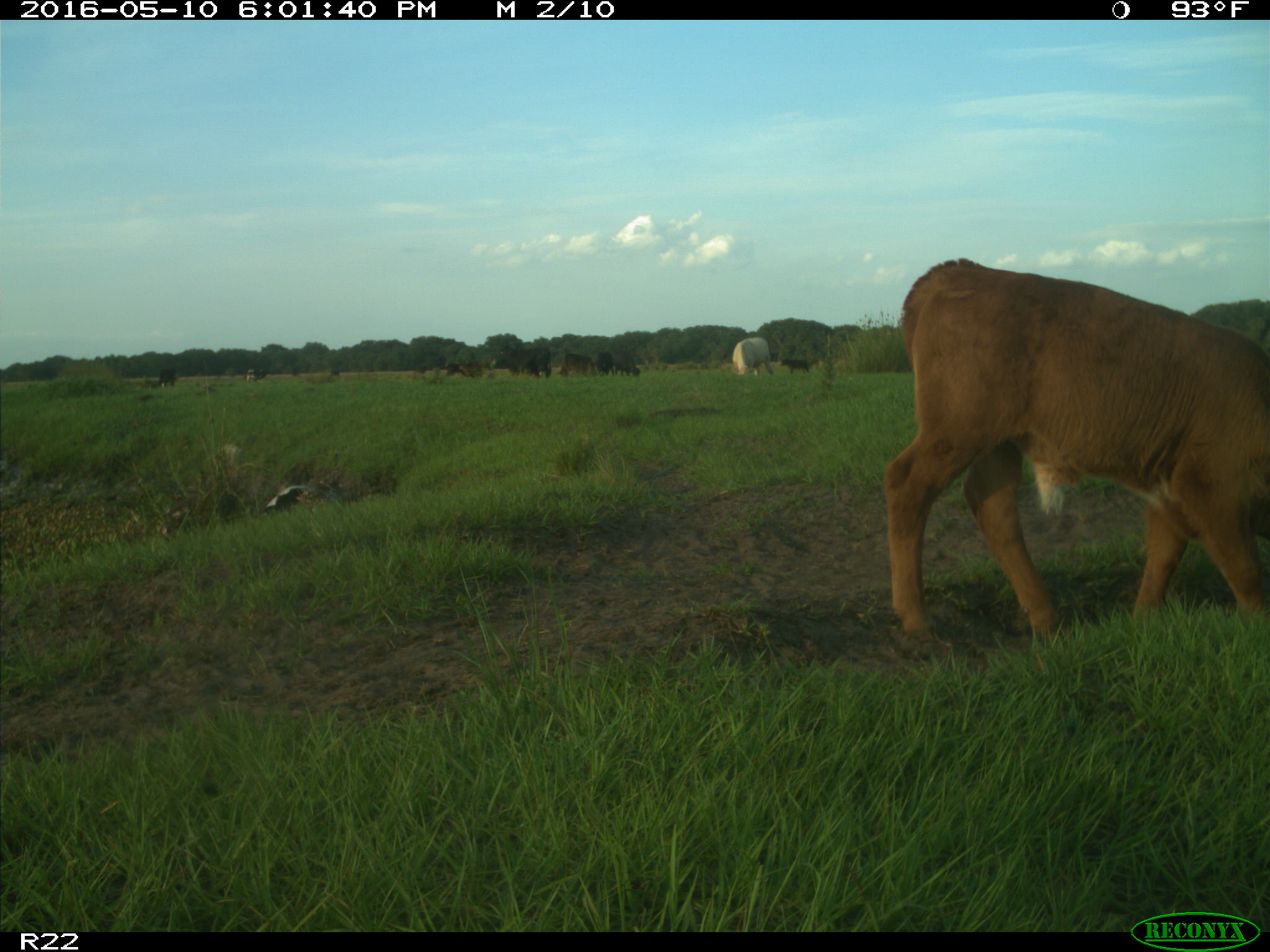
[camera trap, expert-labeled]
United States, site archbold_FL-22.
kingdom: Animalia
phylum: Chordata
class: Mammalia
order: Artiodactyla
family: Bovidae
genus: Bos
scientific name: Bos taurus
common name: domestic cow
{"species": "Bos taurus (domestic cow)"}